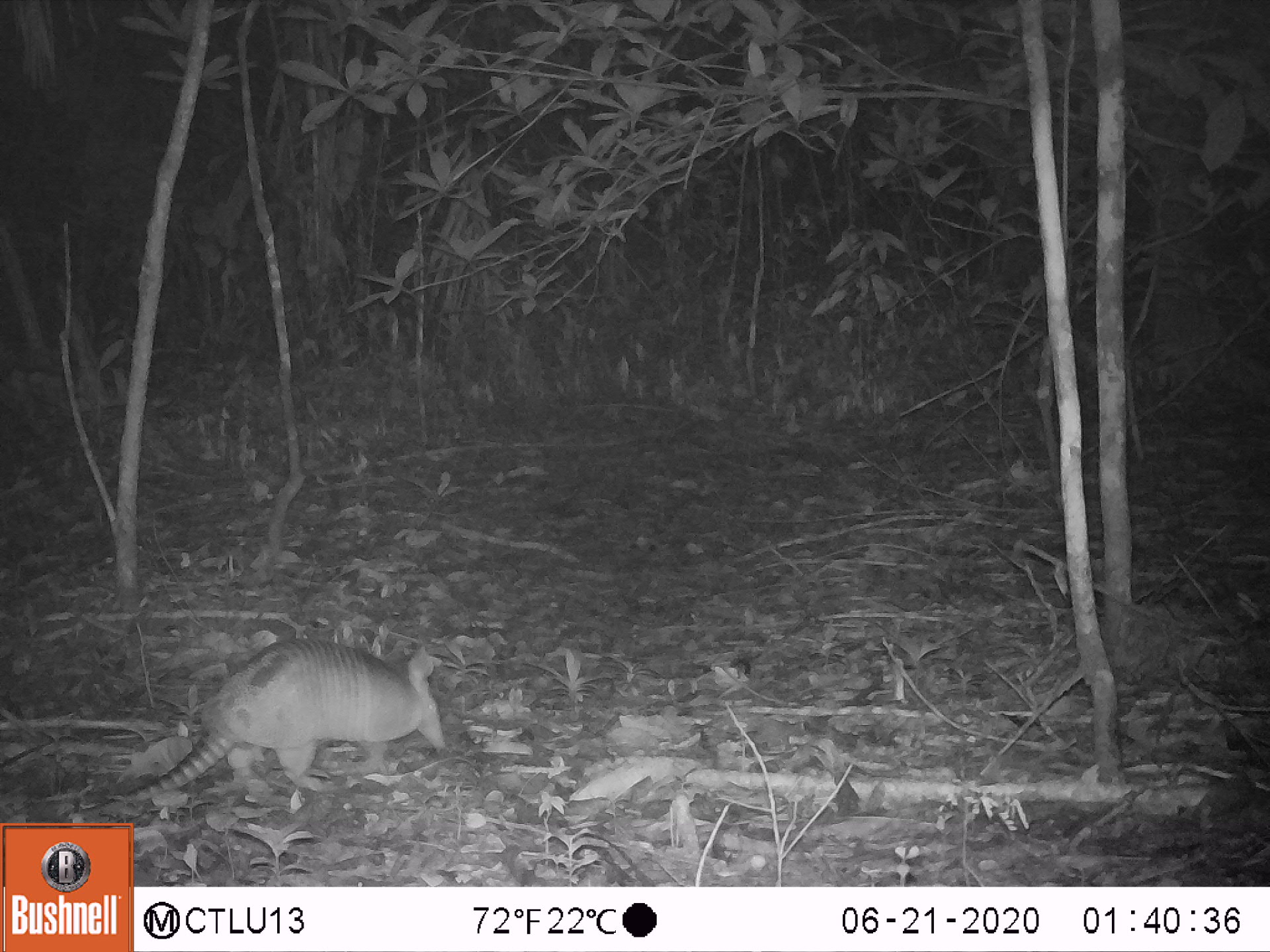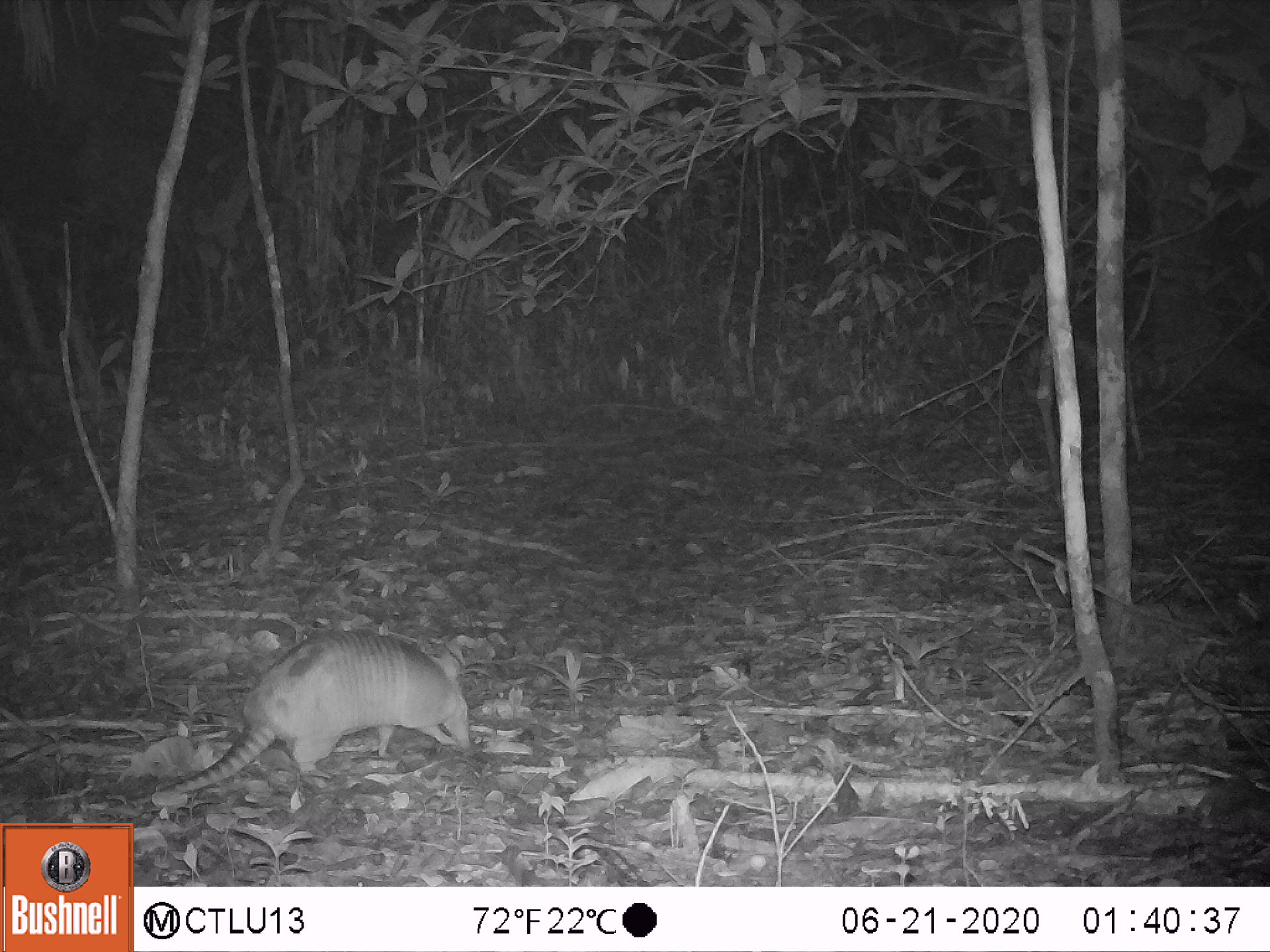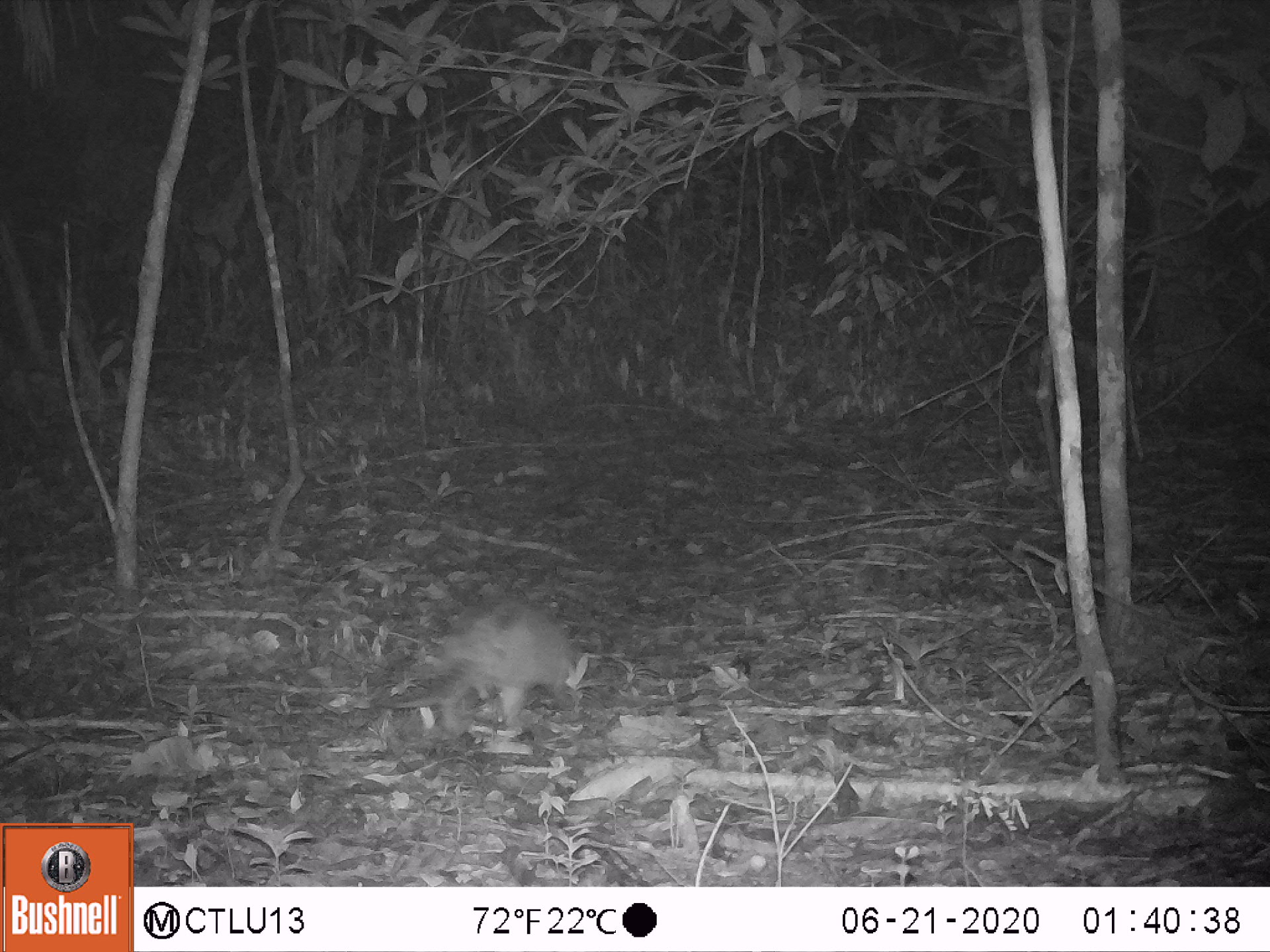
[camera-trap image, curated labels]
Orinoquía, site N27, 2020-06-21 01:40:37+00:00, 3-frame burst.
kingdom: Animalia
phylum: Chordata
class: Mammalia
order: Cingulata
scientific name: Cingulata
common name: armadillo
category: unknown armadillo